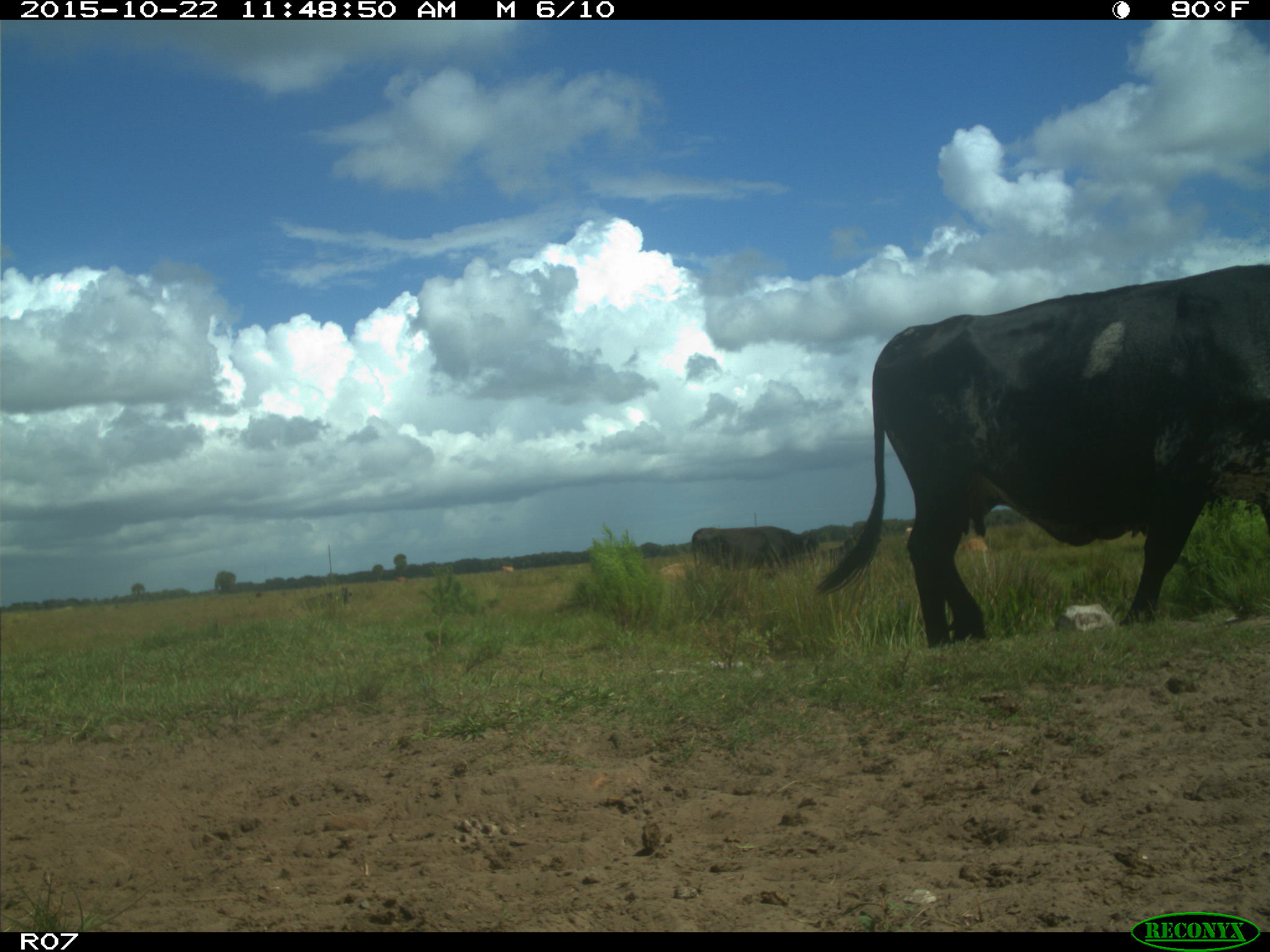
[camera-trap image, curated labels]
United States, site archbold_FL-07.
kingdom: Animalia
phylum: Chordata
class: Mammalia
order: Artiodactyla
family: Bovidae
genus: Bos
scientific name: Bos taurus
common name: domestic cow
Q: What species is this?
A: Bos taurus (domestic cow).